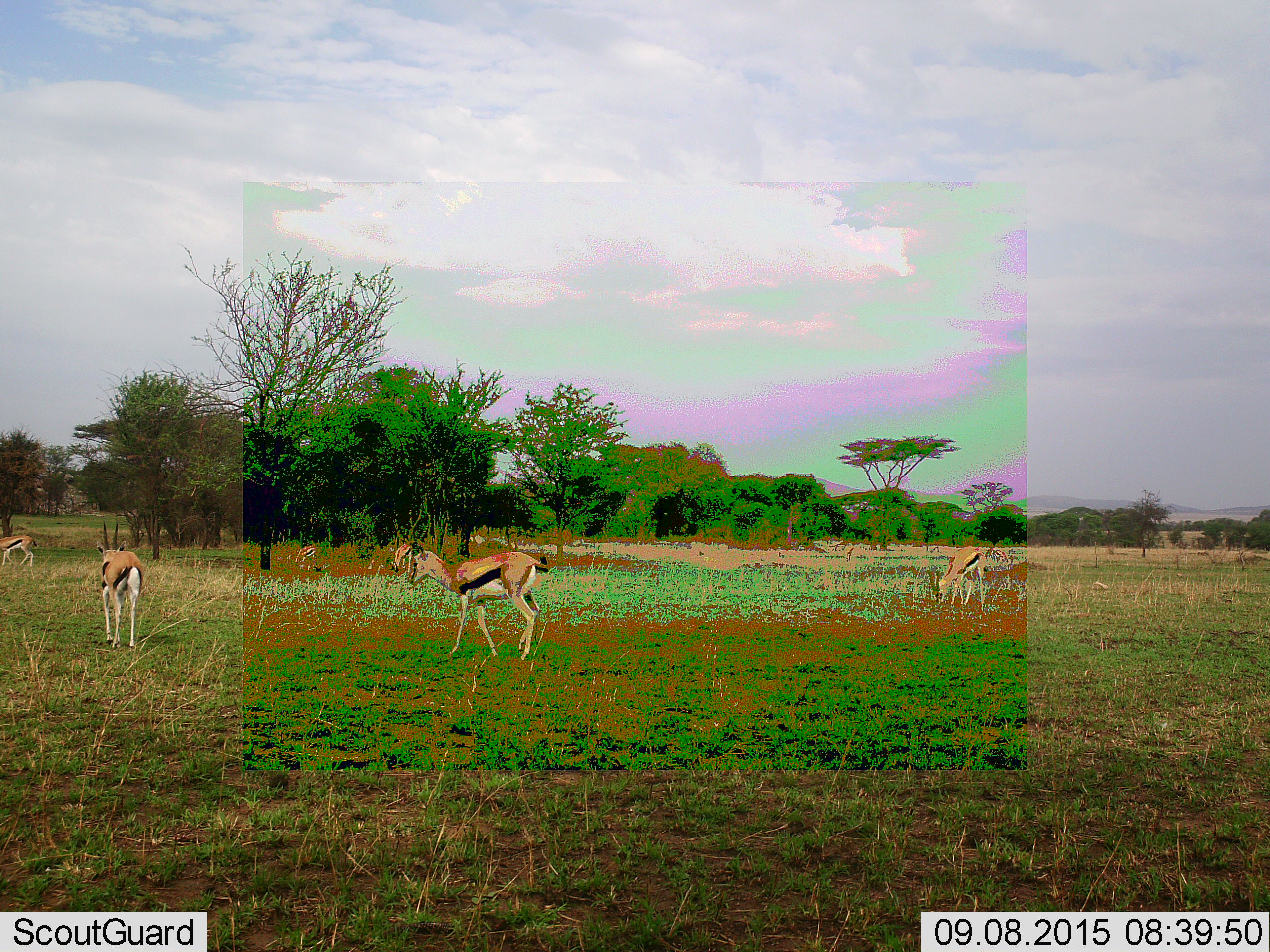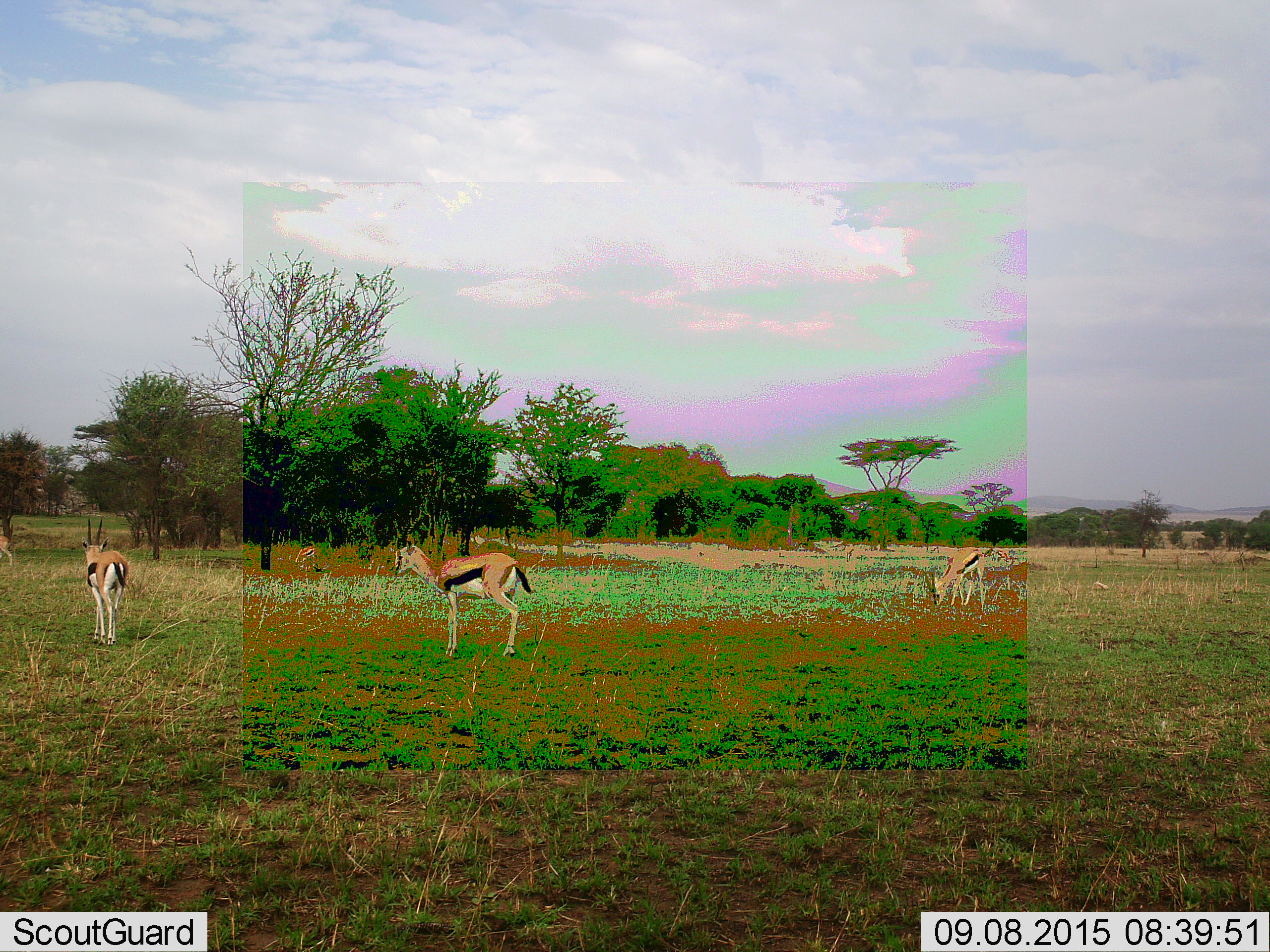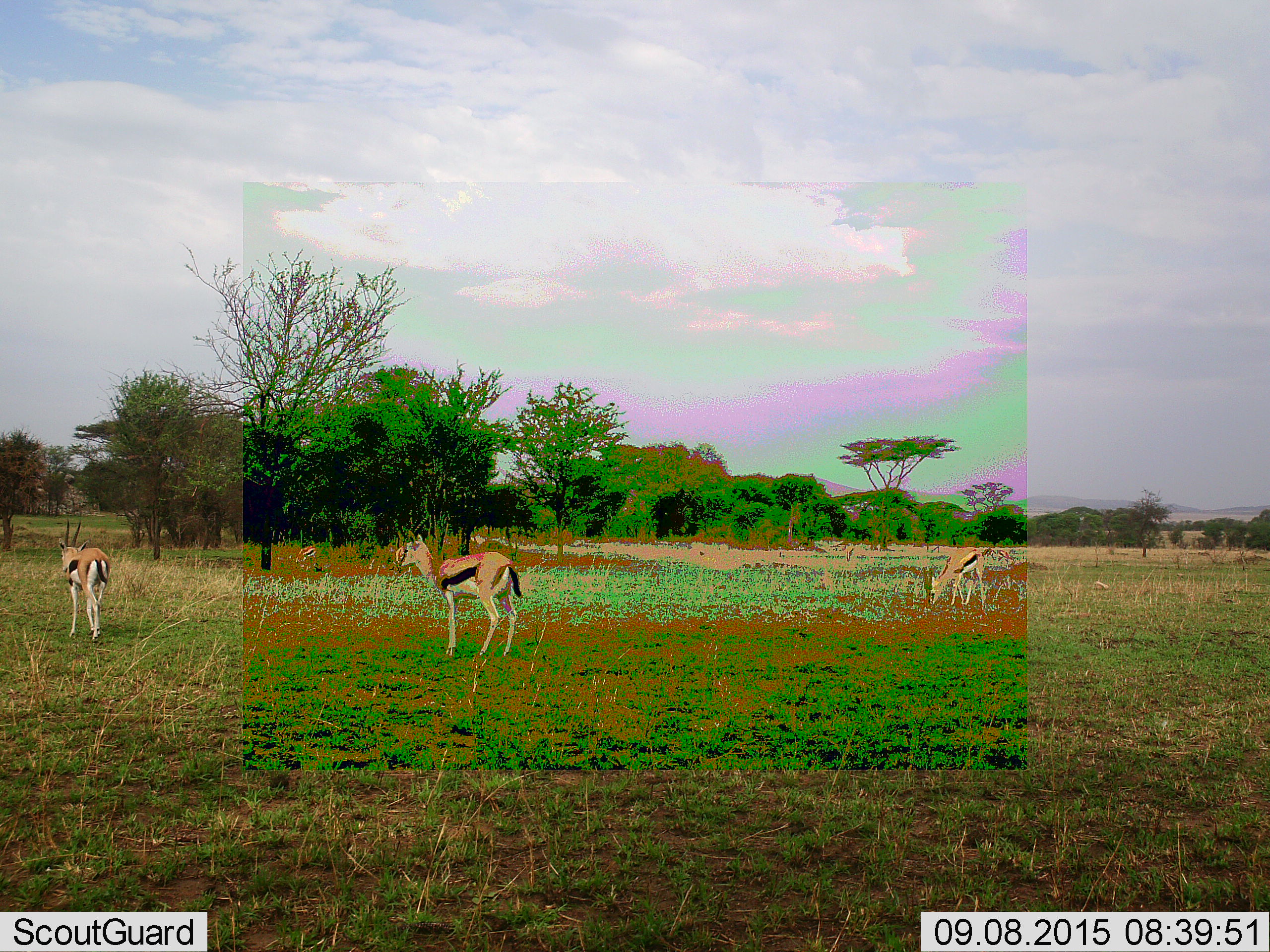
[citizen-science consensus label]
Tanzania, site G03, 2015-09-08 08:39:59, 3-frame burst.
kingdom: Animalia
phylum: Chordata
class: Mammalia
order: Artiodactyla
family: Bovidae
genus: Eudorcas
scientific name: Eudorcas thomsonii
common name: thomson's gazelle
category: gazellethomsons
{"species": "gazellethomsons (thomson's gazelle) (Eudorcas thomsonii)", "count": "6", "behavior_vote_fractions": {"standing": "30%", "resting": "0%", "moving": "70%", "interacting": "0%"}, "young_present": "0%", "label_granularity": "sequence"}